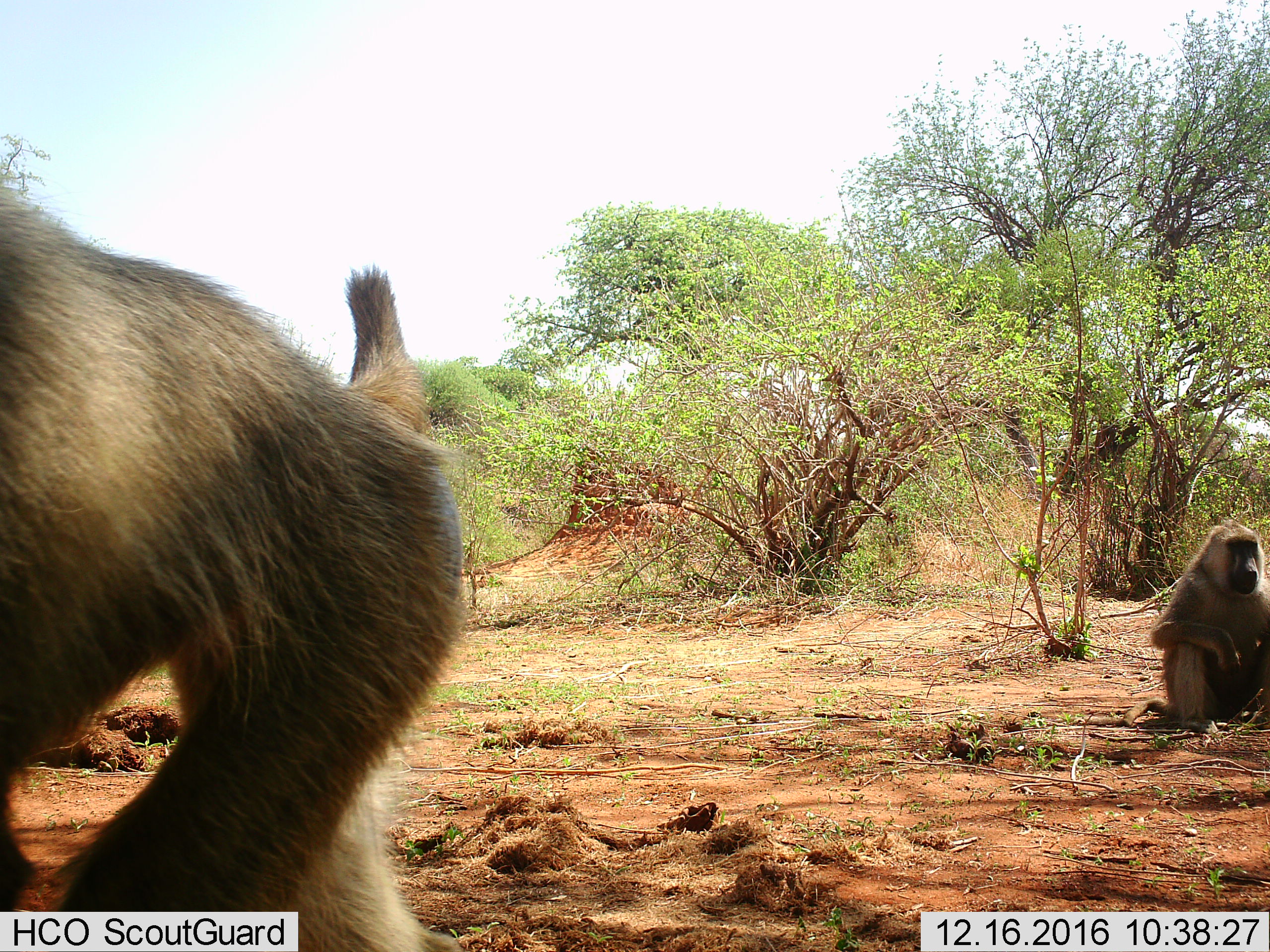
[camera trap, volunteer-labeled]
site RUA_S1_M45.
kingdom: Animalia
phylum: Chordata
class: Mammalia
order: Primates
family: Cercopithecidae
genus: Papio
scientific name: Papio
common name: baboon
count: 2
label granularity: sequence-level